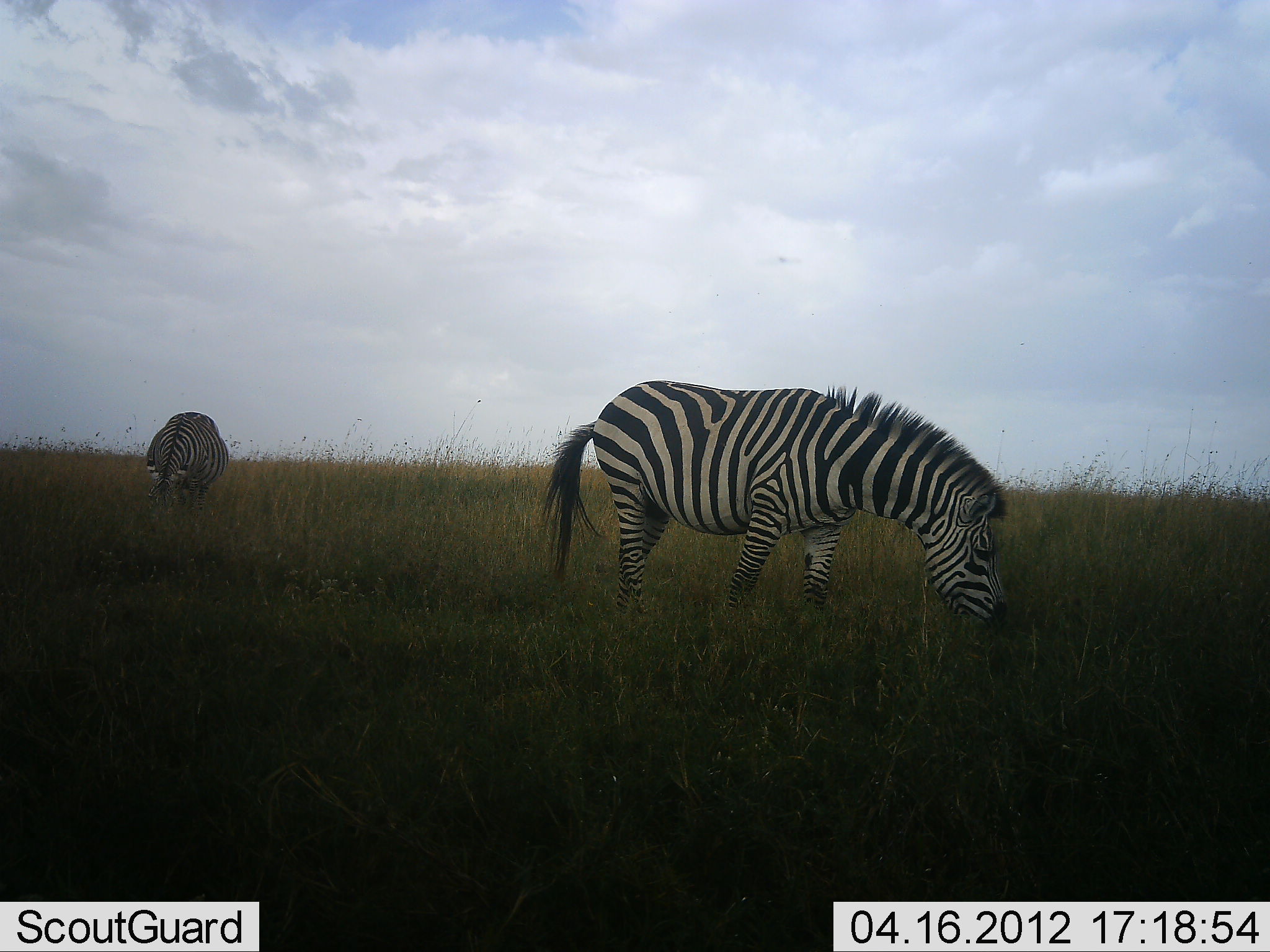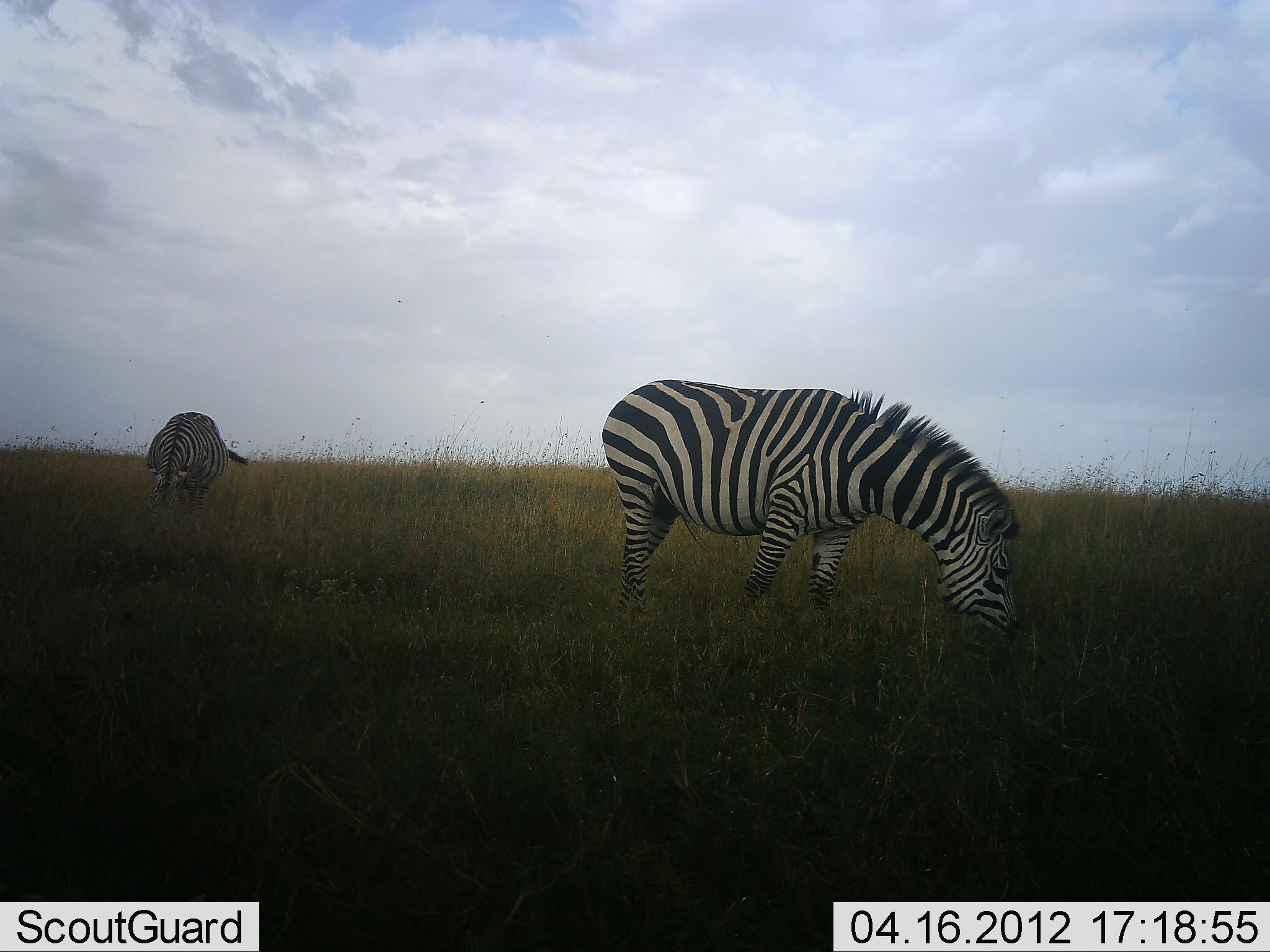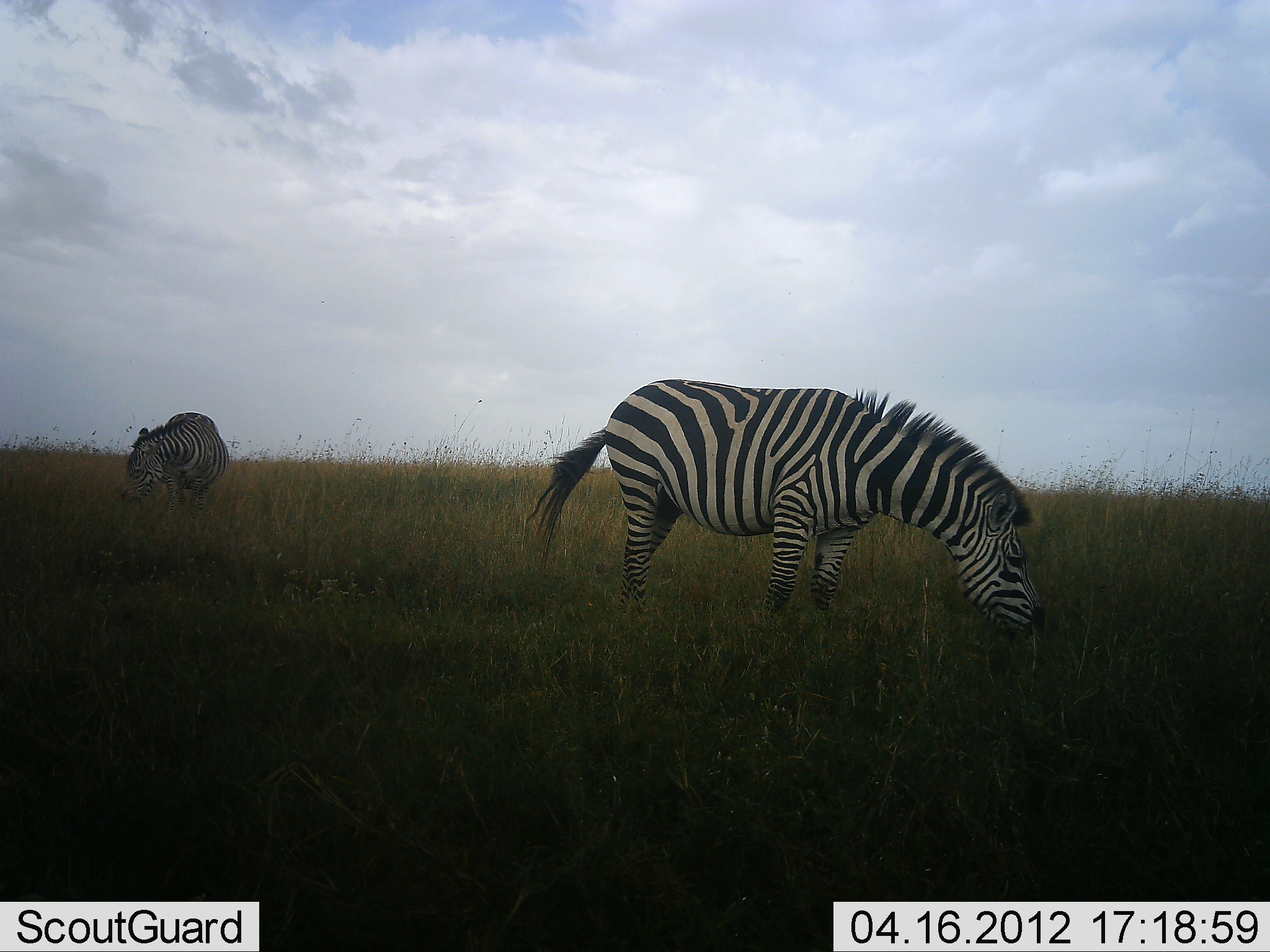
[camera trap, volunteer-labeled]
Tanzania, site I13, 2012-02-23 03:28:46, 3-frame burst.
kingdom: Animalia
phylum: Chordata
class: Mammalia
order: Perissodactyla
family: Equidae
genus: Equus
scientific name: Equus quagga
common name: plains zebra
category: zebra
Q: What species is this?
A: Zebra (plains zebra) (Equus quagga).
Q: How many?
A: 2.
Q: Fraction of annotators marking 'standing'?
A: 35%.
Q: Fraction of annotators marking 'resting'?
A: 0%.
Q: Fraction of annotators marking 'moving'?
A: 0%.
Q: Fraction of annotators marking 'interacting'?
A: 0%.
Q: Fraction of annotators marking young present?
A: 0%.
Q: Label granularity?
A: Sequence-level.